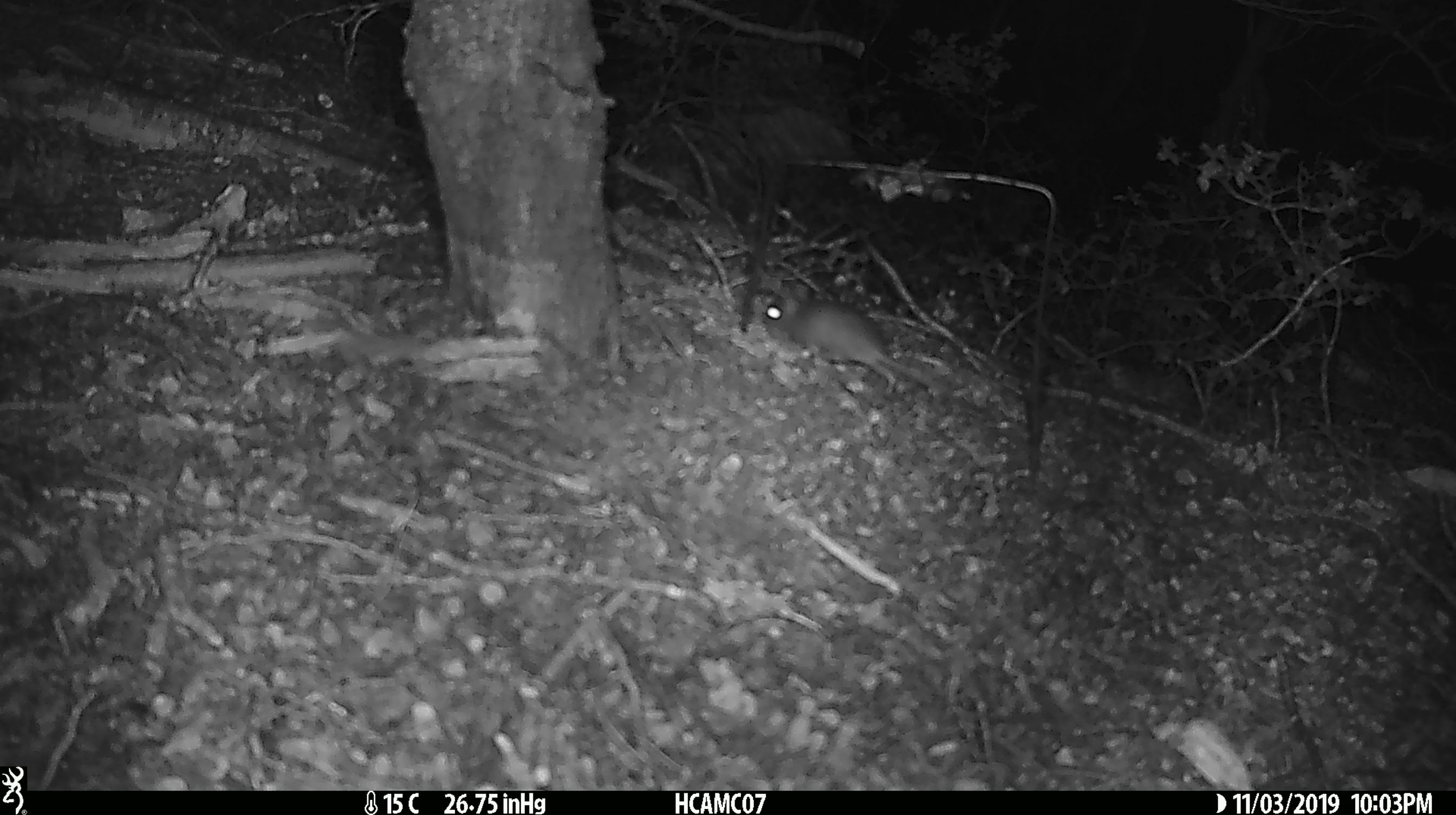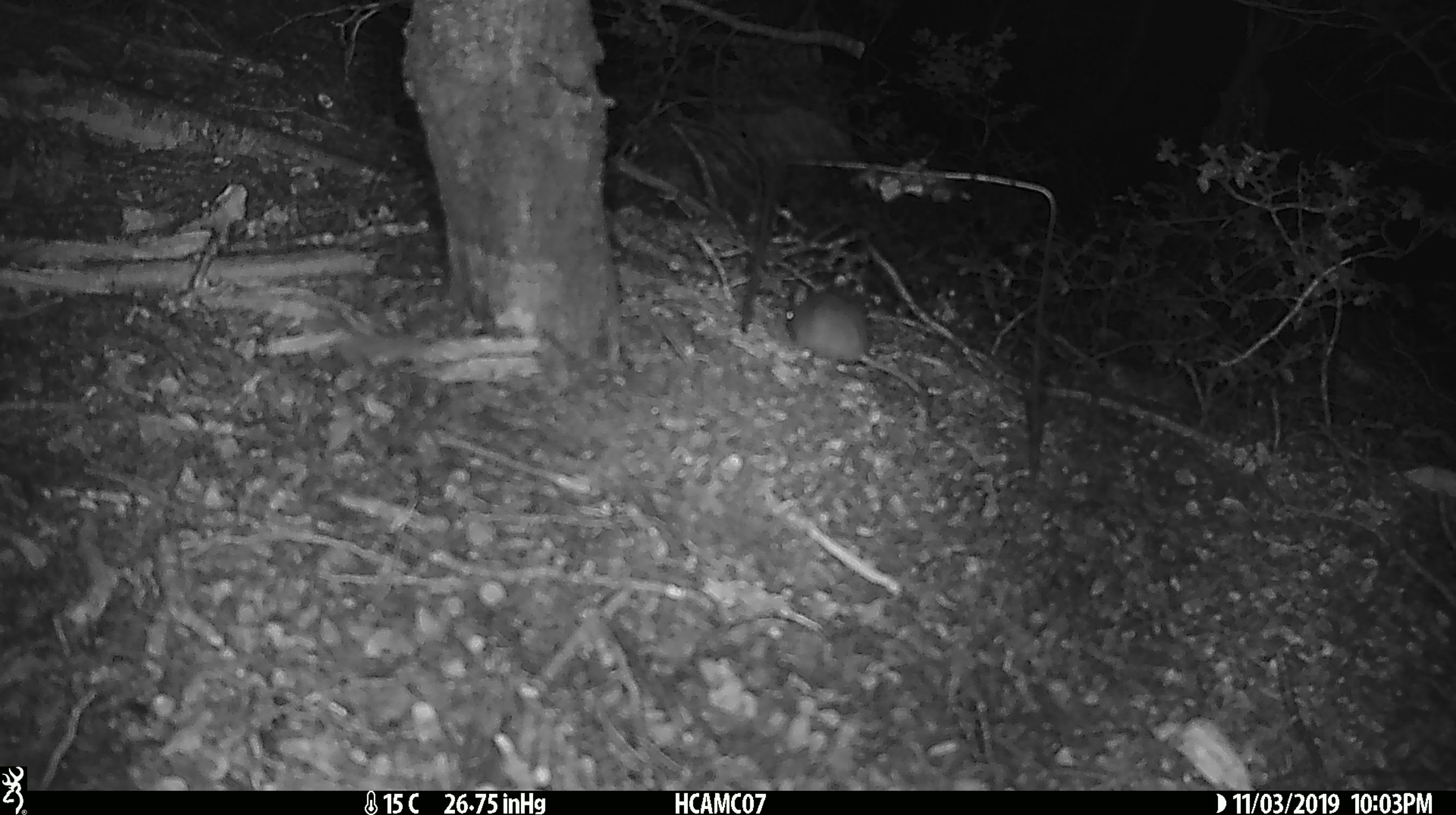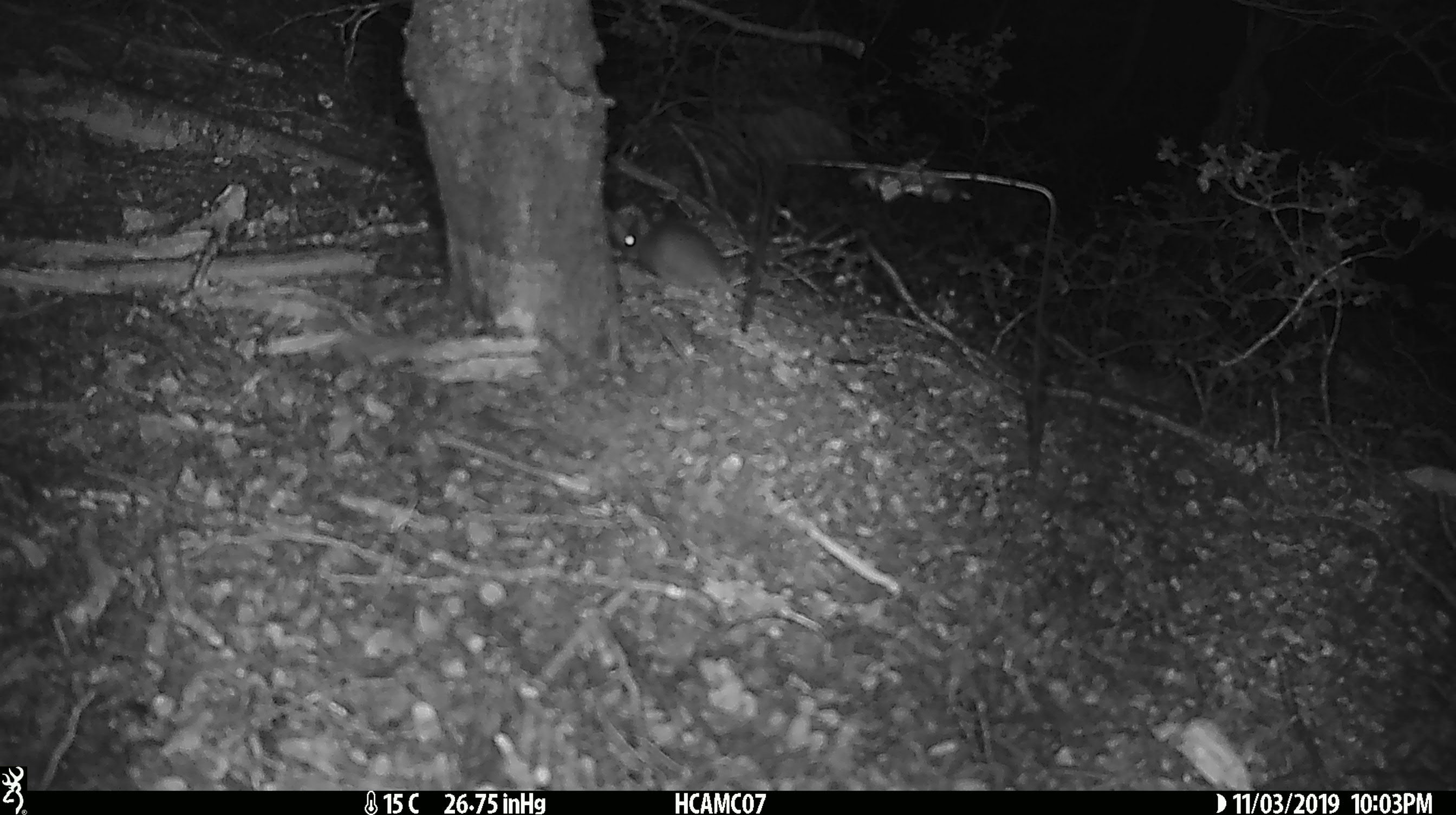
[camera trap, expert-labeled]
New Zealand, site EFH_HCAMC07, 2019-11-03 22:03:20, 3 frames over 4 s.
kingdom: Animalia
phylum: Chordata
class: Mammalia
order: Rodentia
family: Muridae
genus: Mus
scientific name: Mus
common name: mouse